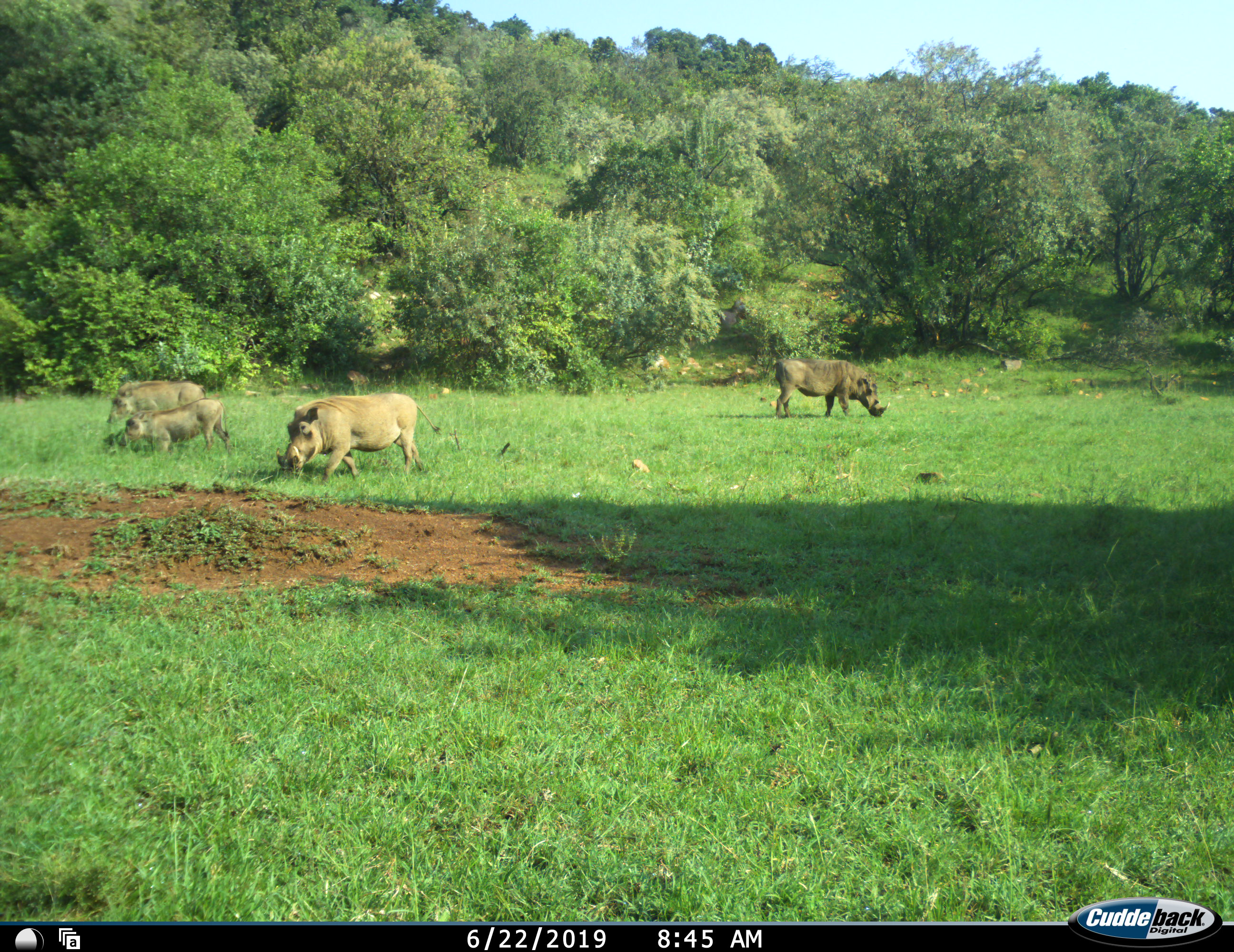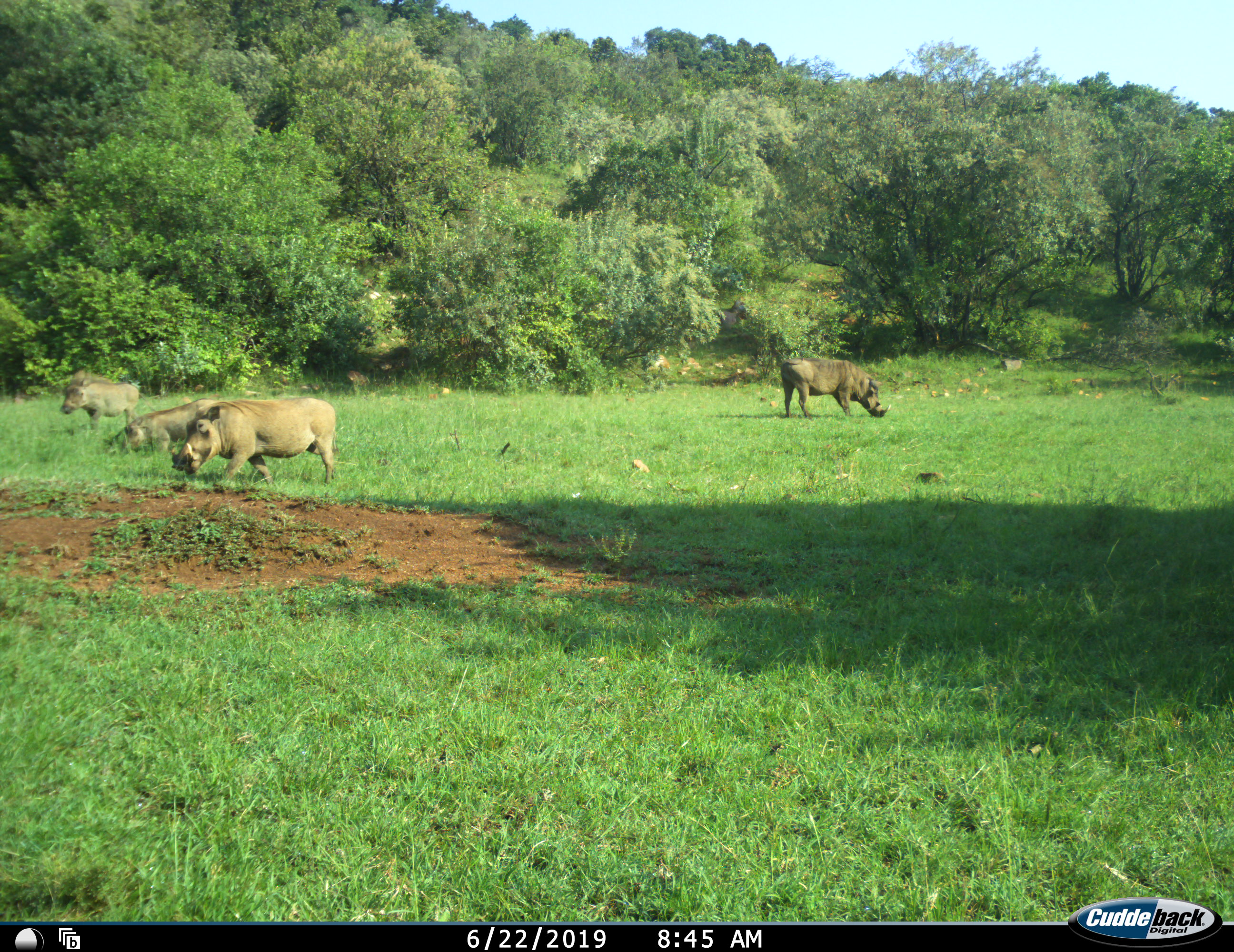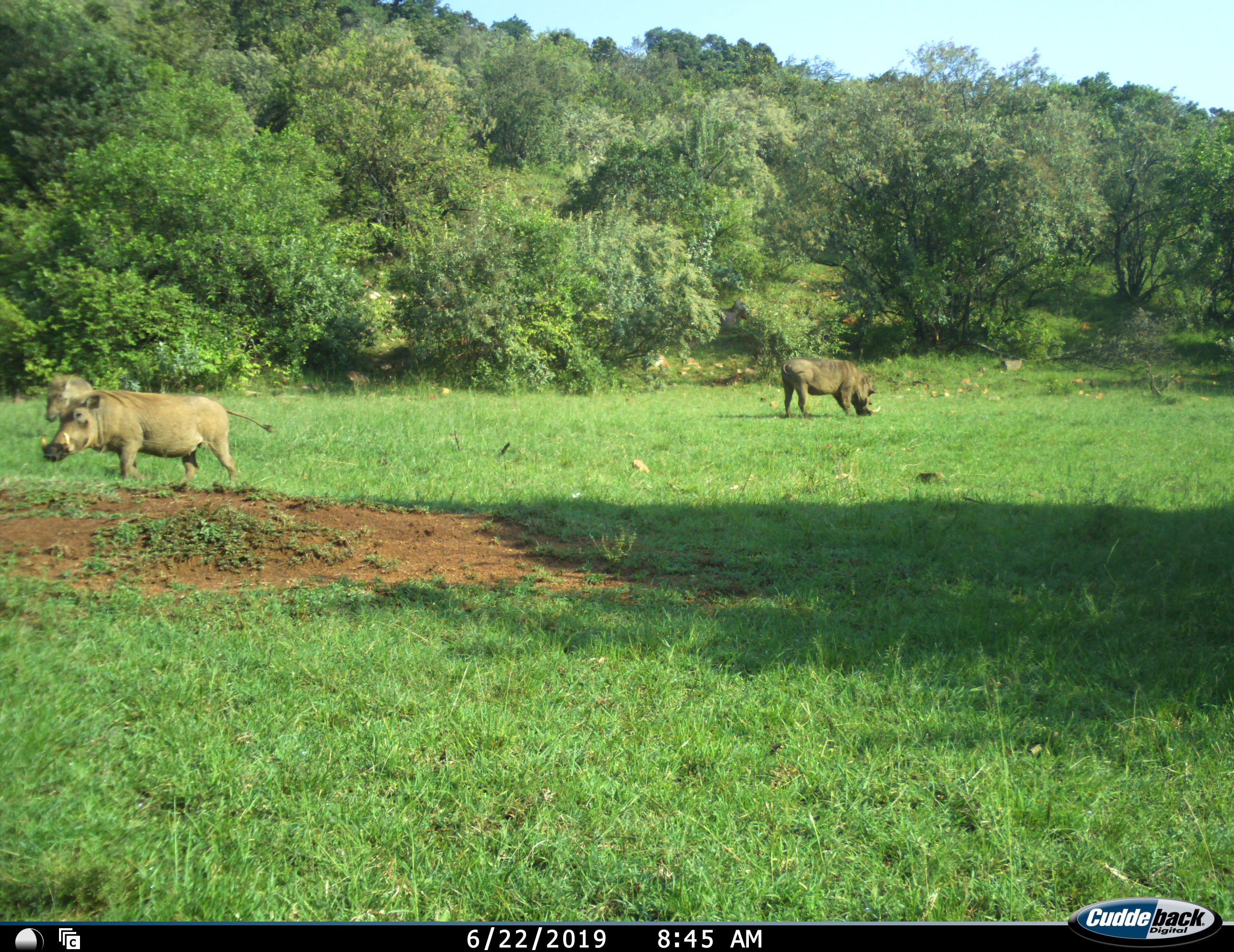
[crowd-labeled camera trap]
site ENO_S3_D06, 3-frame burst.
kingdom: Animalia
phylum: Chordata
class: Mammalia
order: Artiodactyla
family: Suidae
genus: Phacochoerus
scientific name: Phacochoerus africanus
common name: warthog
Warthog (Phacochoerus africanus), count 4. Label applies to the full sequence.